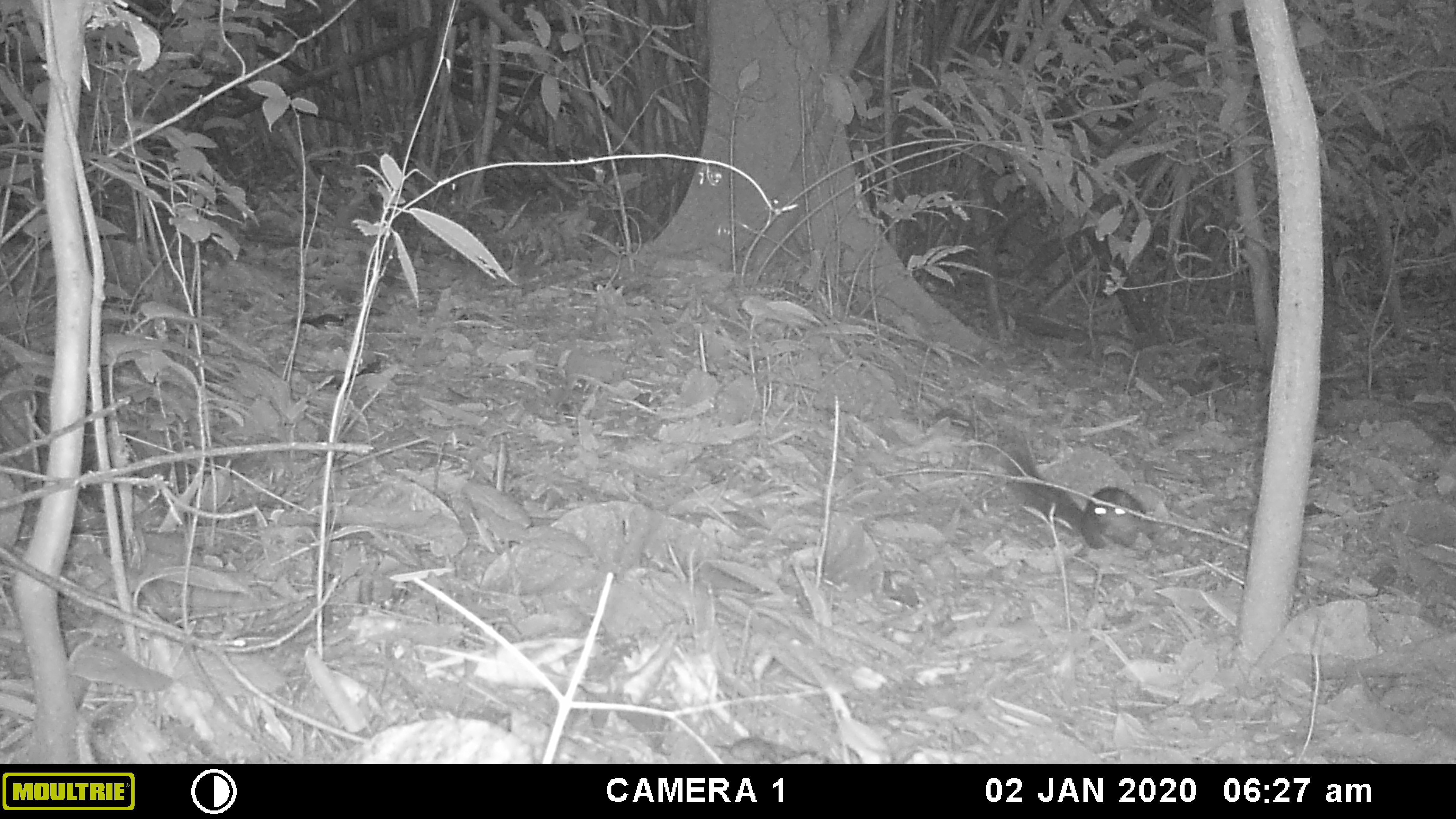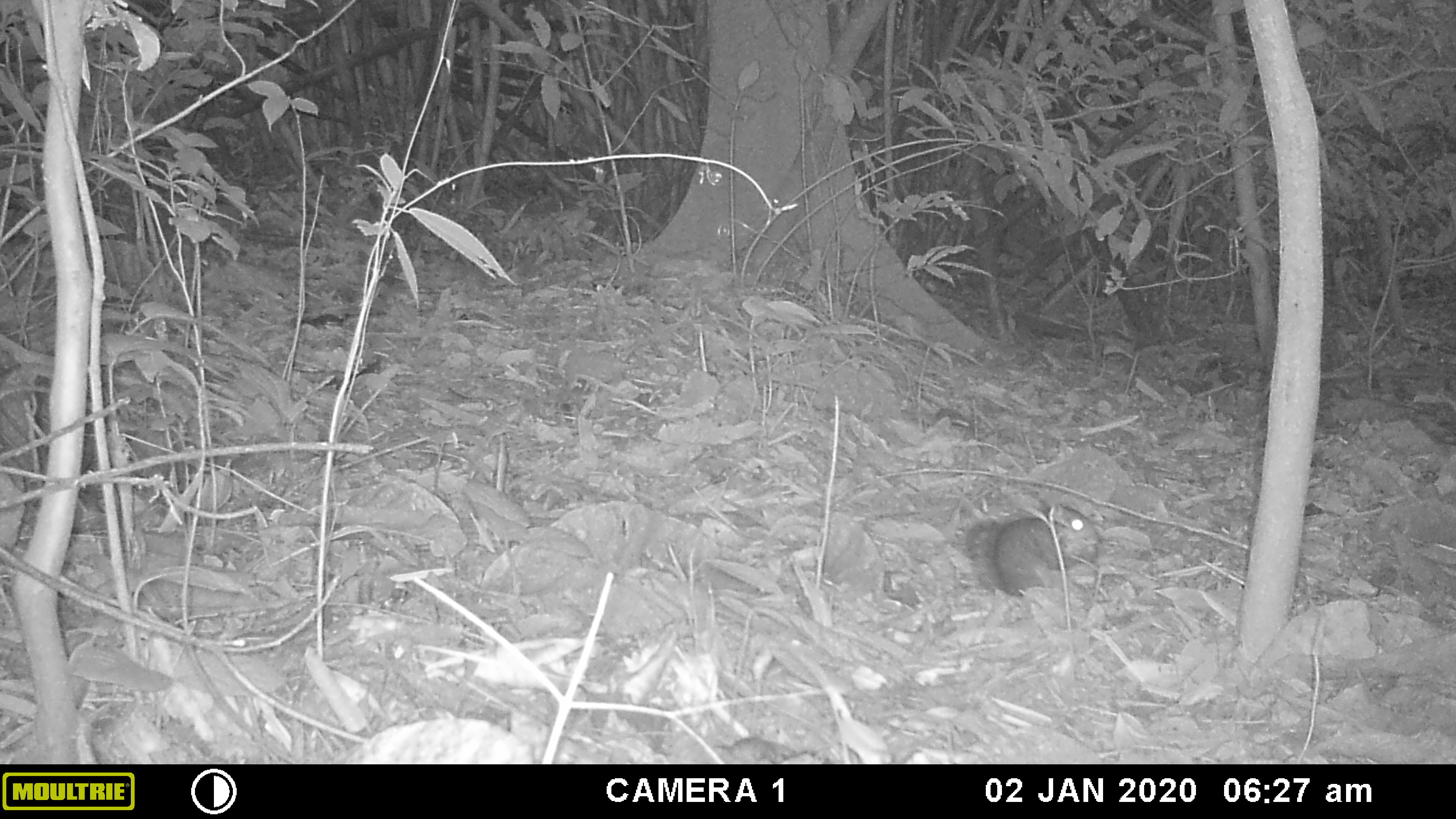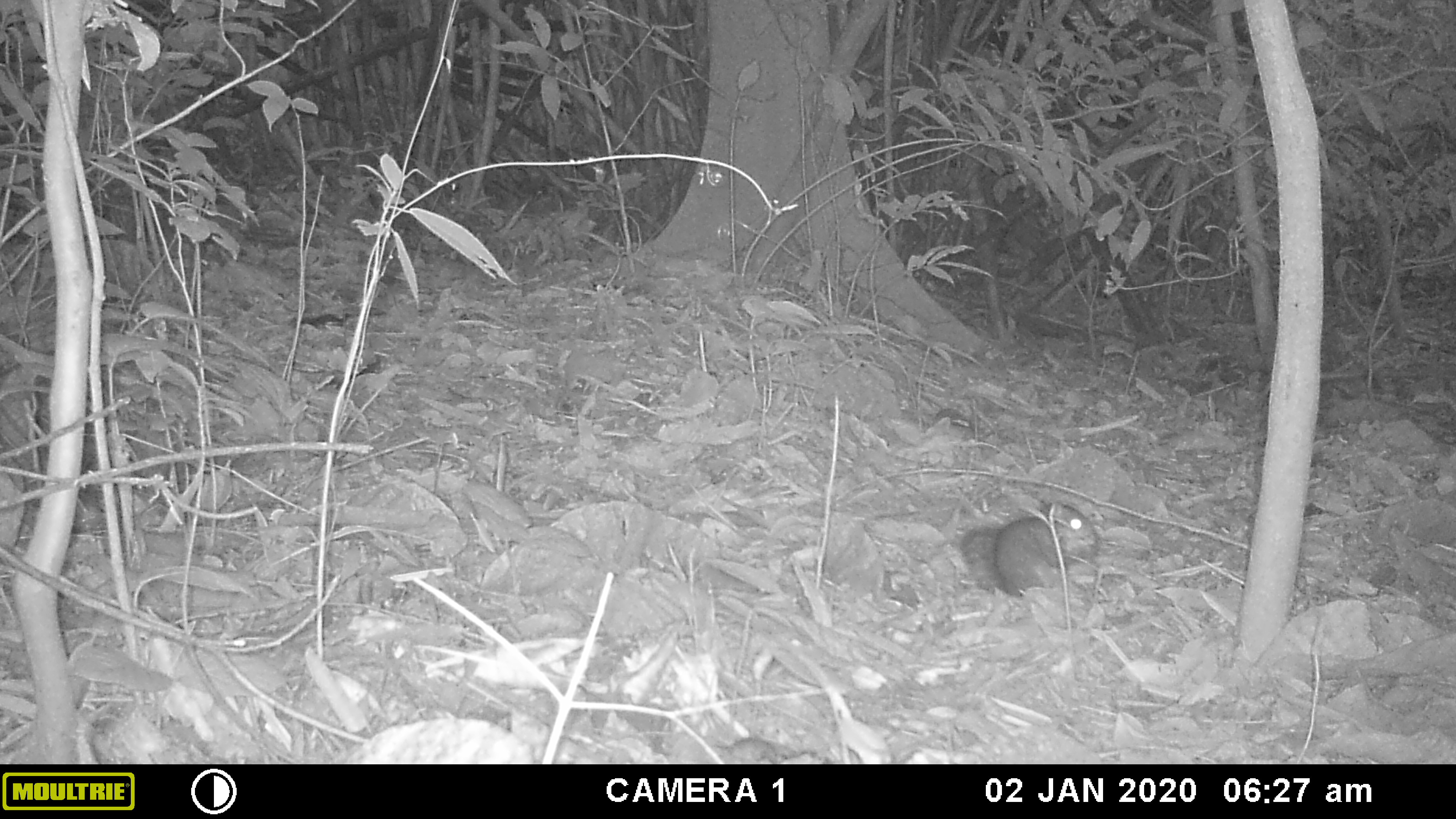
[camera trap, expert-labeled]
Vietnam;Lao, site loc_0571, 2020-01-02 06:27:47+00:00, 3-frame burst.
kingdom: Animalia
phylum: Chordata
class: Mammalia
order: Rodentia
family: Sciuridae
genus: Dremomys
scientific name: Dremomys rufigenis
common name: red-cheeked squirrel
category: red cheeked squirrel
Red cheeked squirrel (red-cheeked squirrel) (Dremomys rufigenis). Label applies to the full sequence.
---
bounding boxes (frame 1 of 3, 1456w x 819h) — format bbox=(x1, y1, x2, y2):
red cheeked squirrel: bbox=(1003, 448, 1145, 549)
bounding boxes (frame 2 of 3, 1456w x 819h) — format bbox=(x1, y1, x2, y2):
red cheeked squirrel: bbox=(964, 503, 1102, 599)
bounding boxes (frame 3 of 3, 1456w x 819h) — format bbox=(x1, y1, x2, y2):
red cheeked squirrel: bbox=(959, 498, 1104, 598)